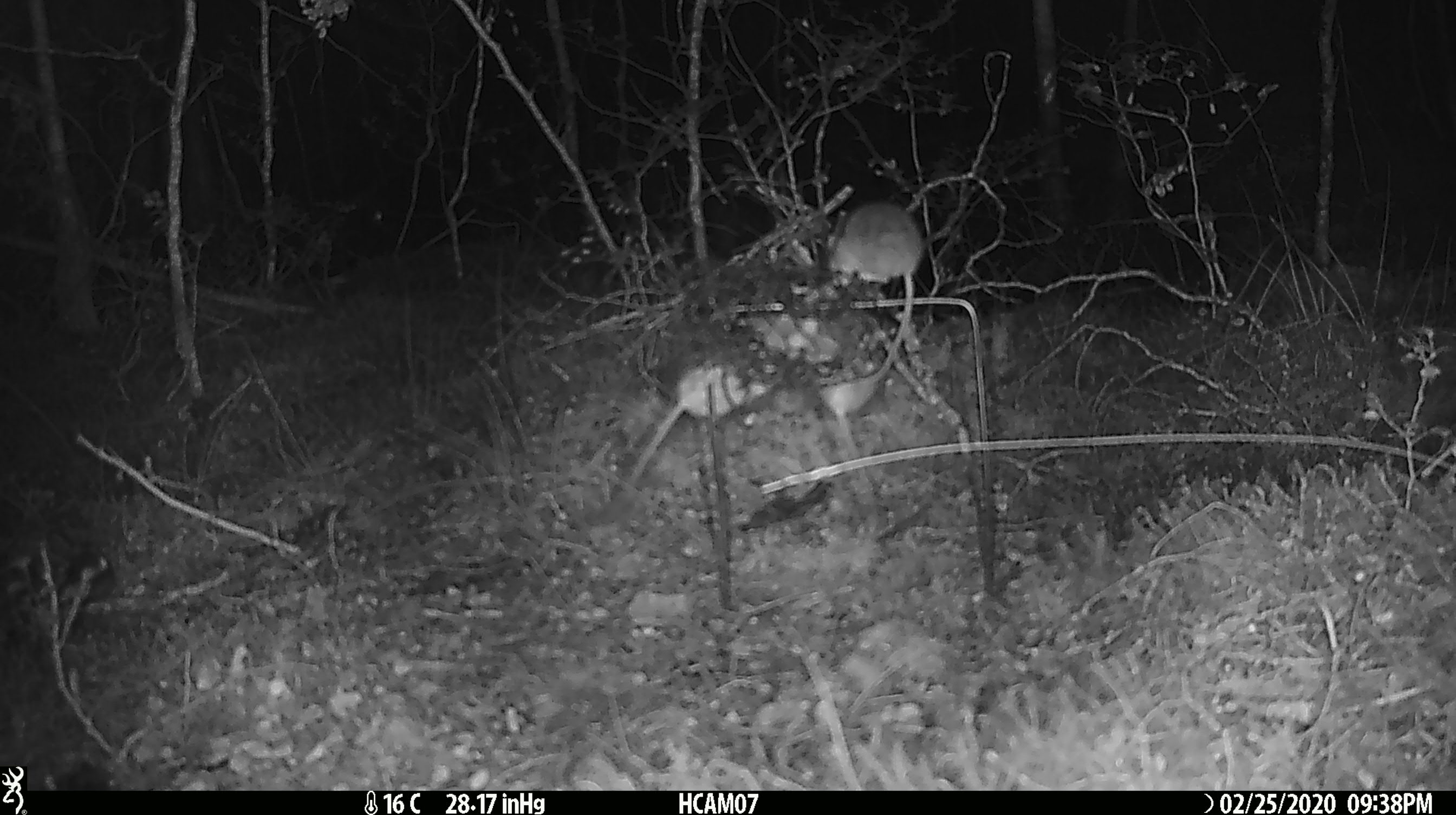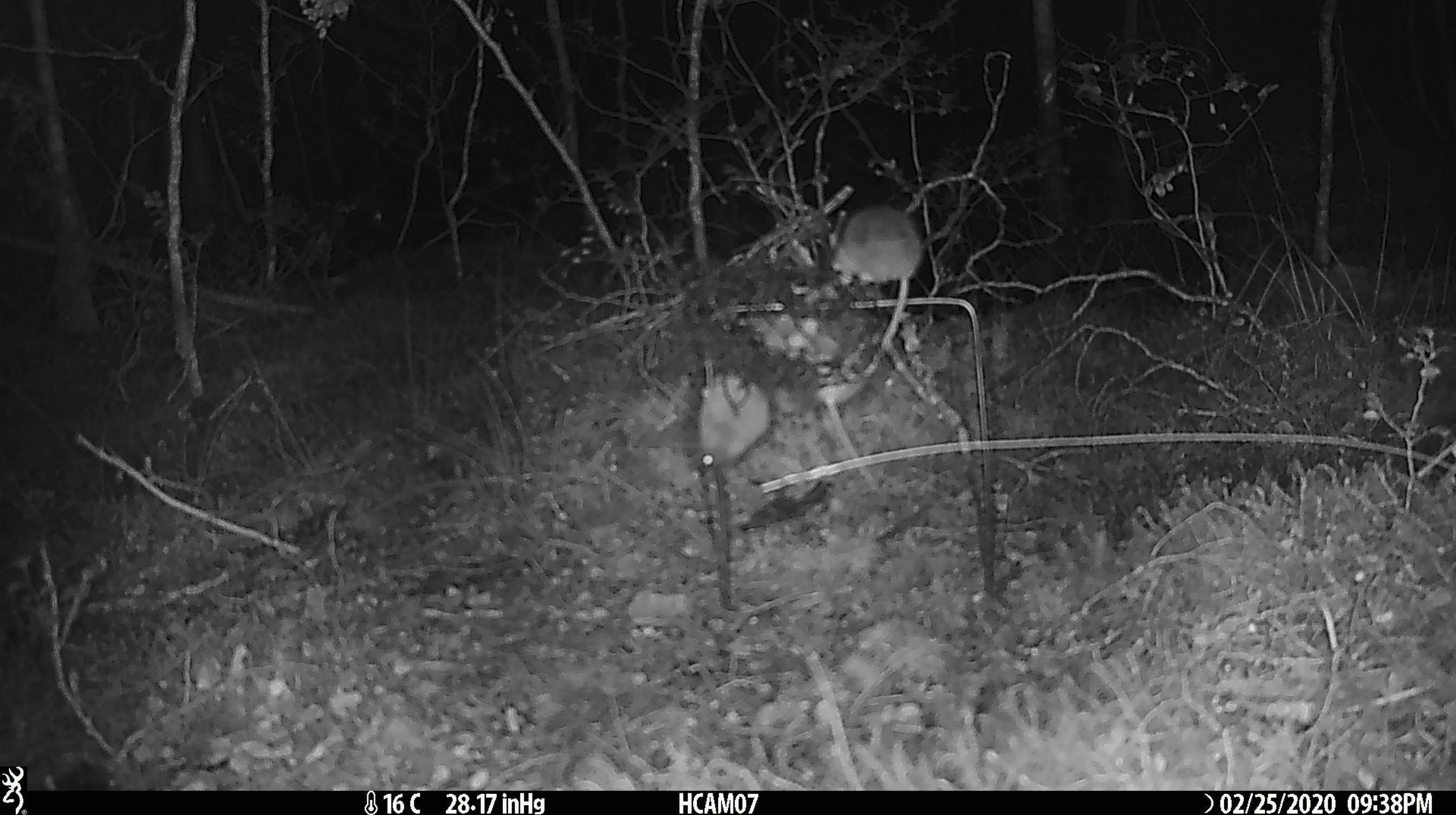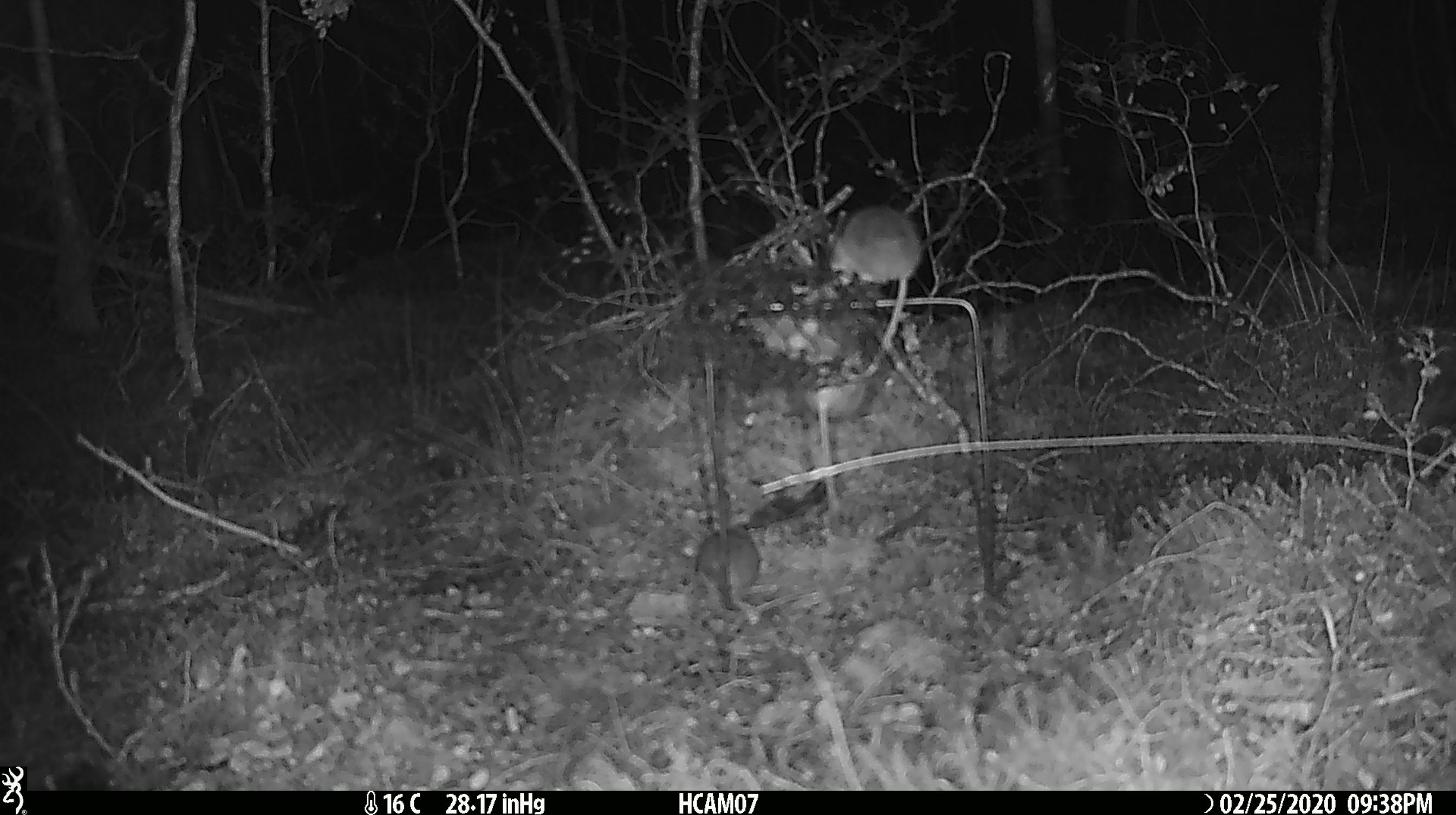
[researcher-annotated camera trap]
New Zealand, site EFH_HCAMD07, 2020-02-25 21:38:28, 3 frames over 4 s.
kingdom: Animalia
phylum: Chordata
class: Mammalia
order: Rodentia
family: Muridae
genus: Mus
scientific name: Mus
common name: mouse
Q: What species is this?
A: Mouse (Mus).